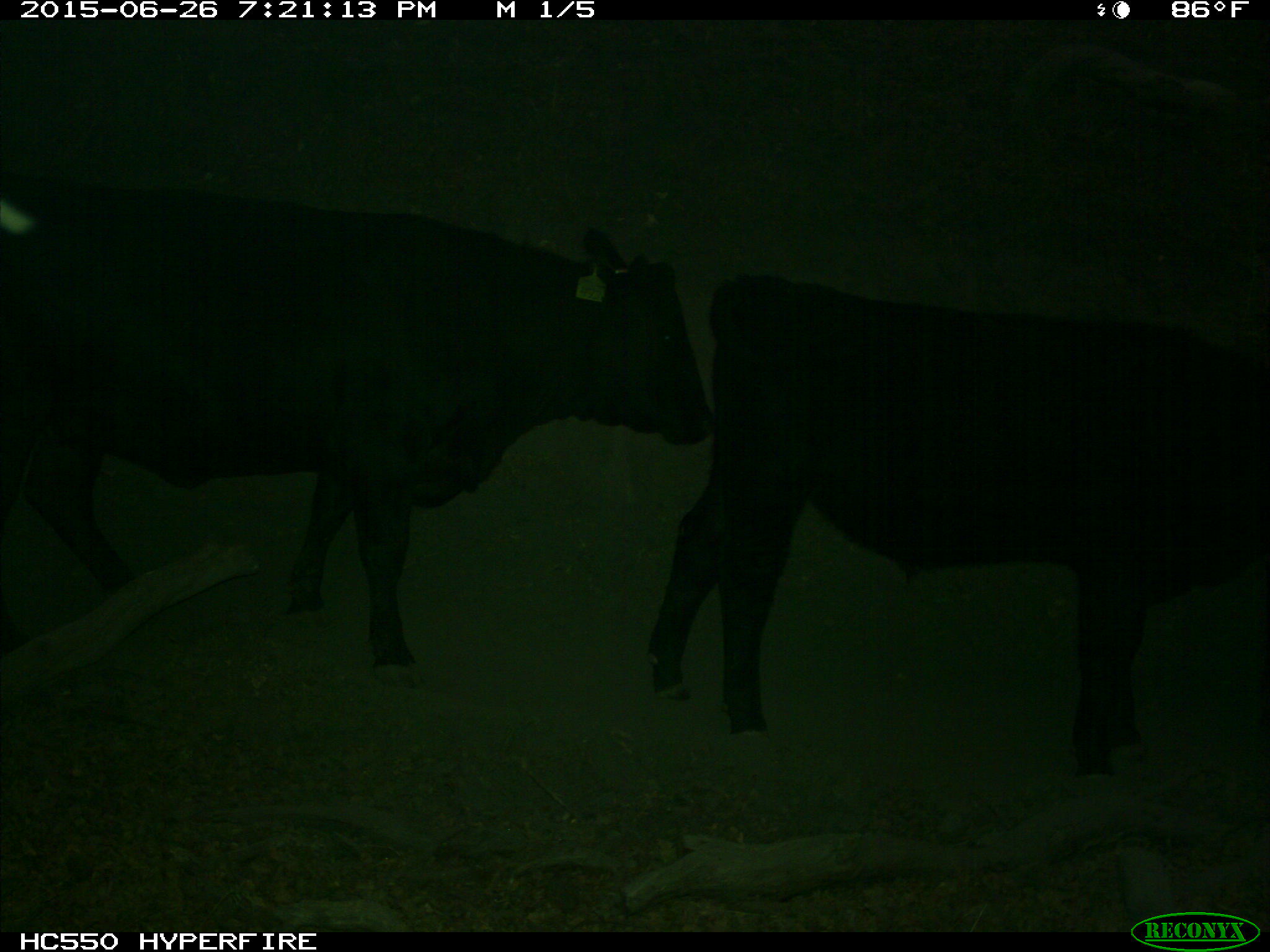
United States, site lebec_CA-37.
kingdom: Animalia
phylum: Chordata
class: Mammalia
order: Artiodactyla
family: Bovidae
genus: Bos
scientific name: Bos taurus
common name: domestic cow